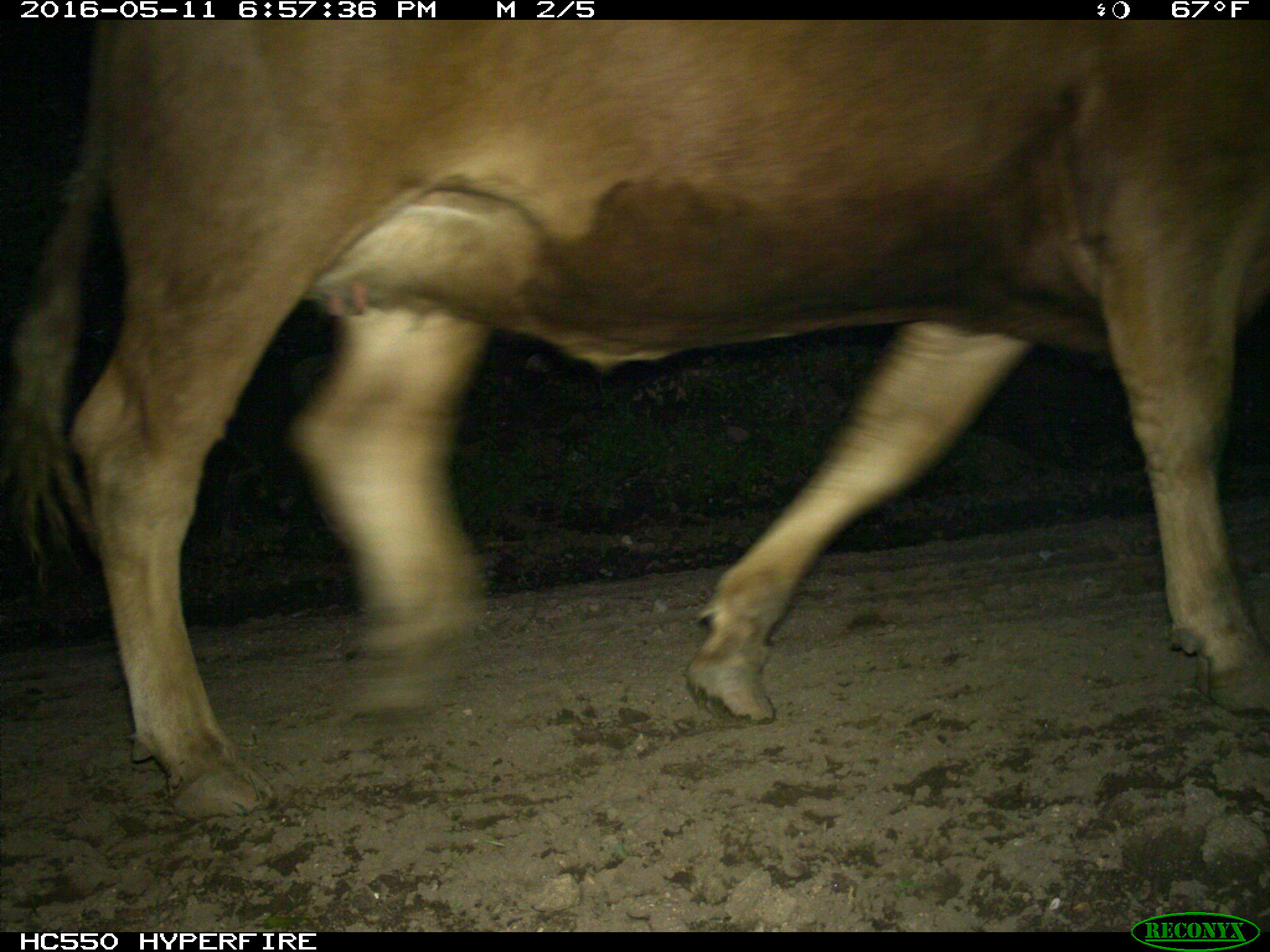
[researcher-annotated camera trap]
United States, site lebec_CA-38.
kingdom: Animalia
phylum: Chordata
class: Mammalia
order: Artiodactyla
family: Bovidae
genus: Bos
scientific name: Bos taurus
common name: domestic cow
Bos taurus (domestic cow).